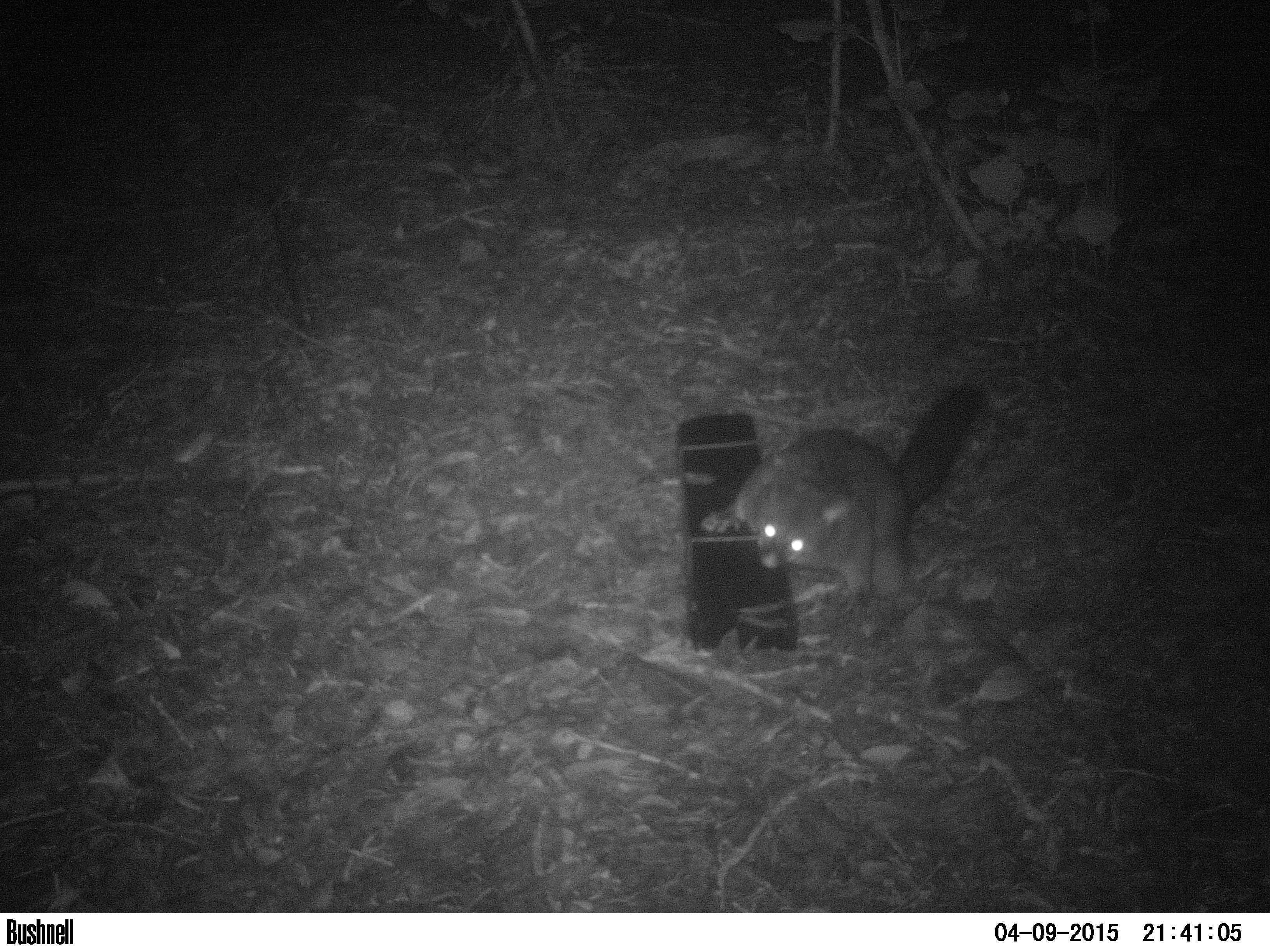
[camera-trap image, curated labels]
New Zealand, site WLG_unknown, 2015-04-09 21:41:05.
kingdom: Animalia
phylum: Chordata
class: Mammalia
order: Diprotodontia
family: Phalangeridae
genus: Trichosurus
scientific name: Trichosurus vulpecula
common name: common brushtail possum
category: possum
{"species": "possum (common brushtail possum) (Trichosurus vulpecula)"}